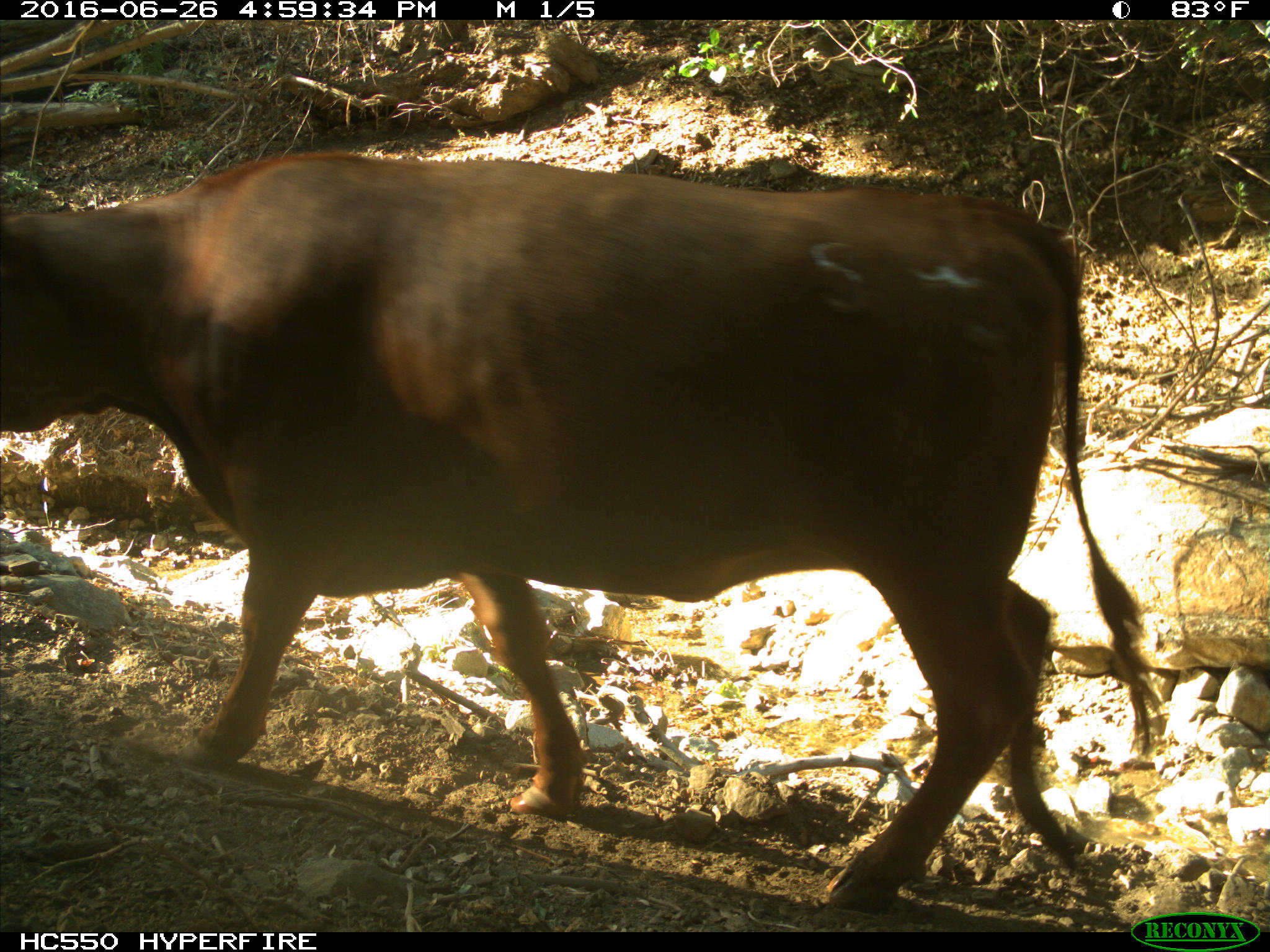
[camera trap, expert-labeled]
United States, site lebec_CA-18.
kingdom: Animalia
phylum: Chordata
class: Mammalia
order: Artiodactyla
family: Bovidae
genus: Bos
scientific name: Bos taurus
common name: domestic cow